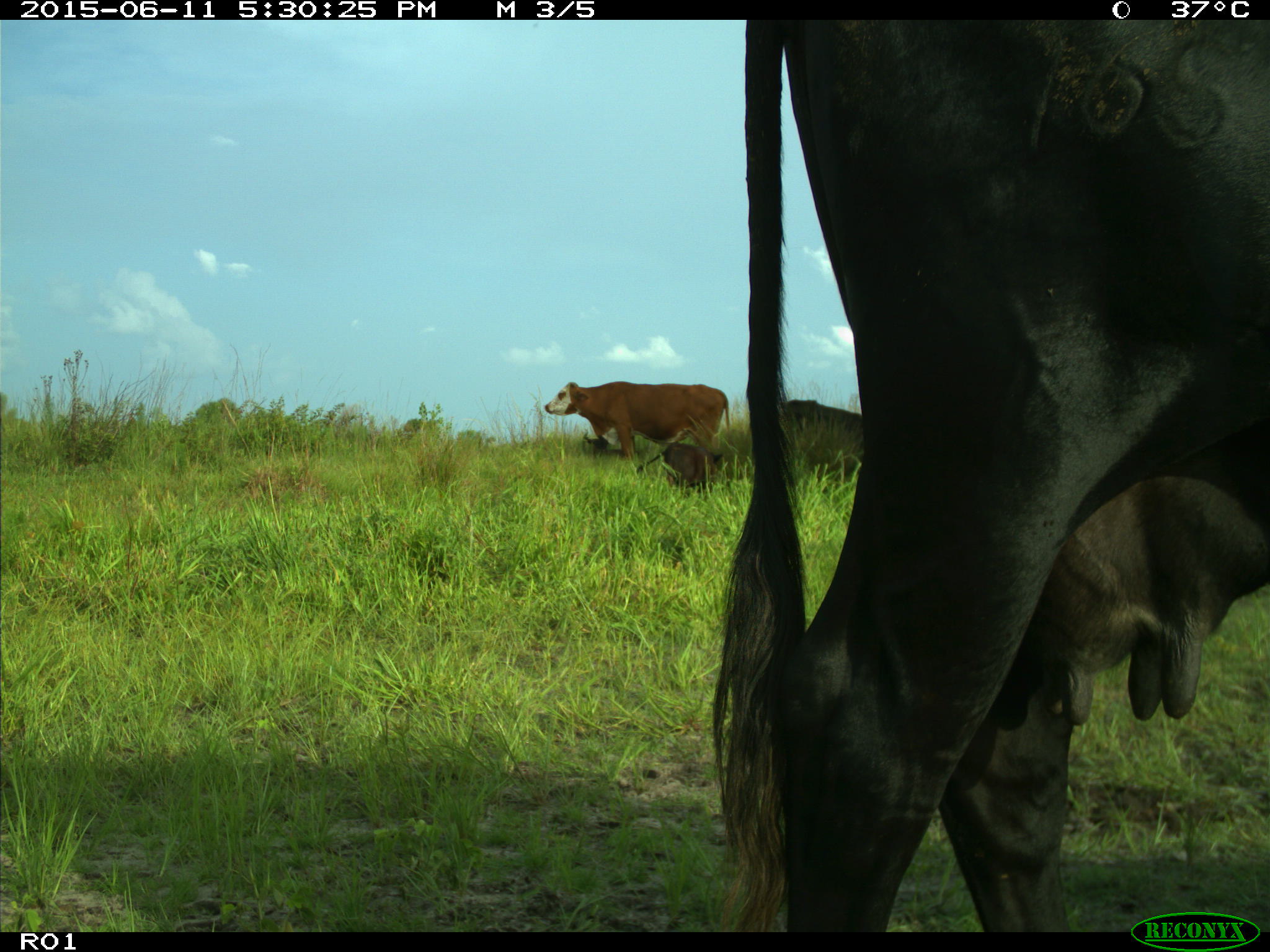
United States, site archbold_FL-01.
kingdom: Animalia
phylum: Chordata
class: Mammalia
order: Artiodactyla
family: Bovidae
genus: Bos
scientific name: Bos taurus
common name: domestic cow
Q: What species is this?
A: Bos taurus (domestic cow).